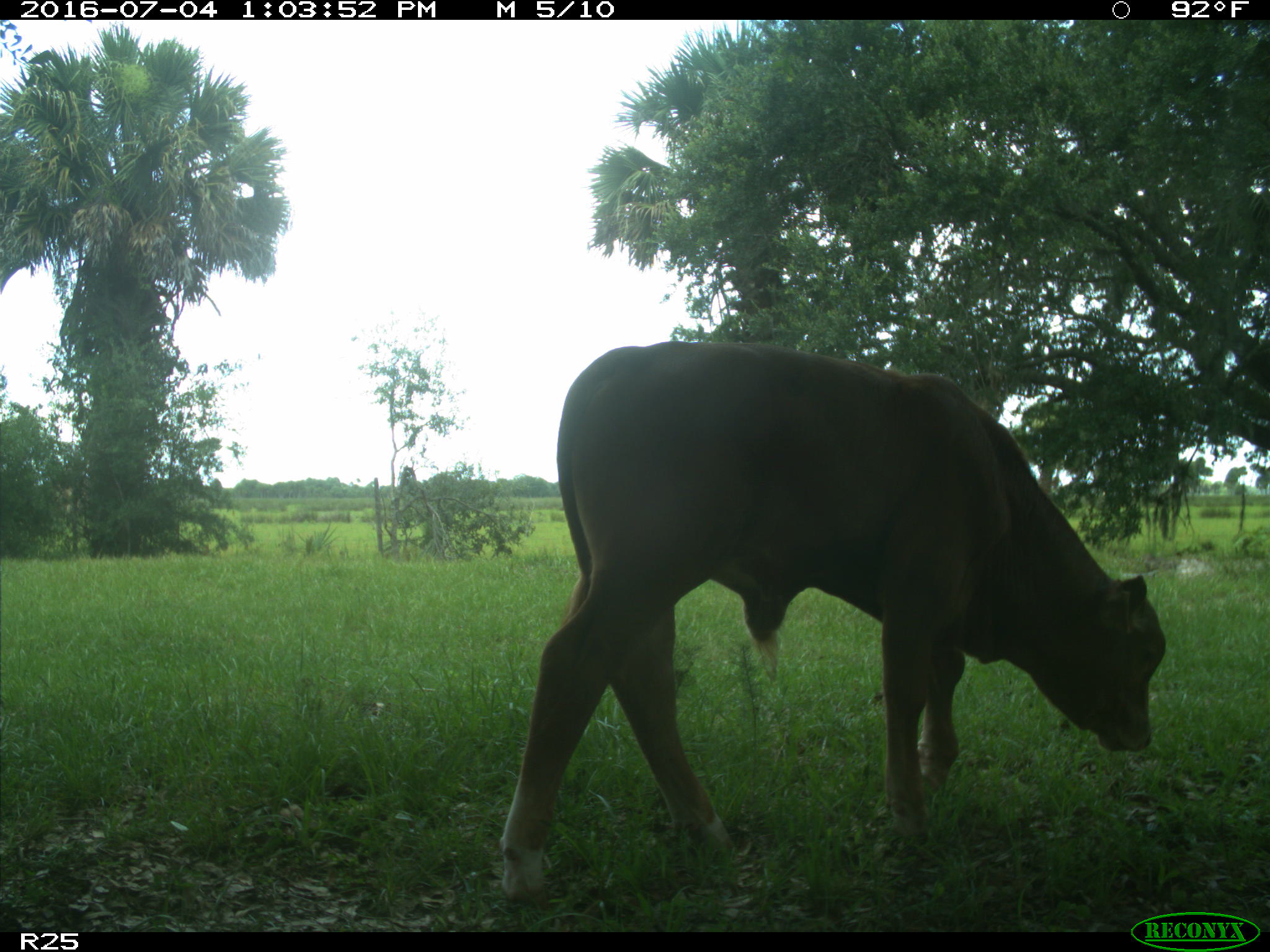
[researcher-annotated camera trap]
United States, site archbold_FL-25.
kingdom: Animalia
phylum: Chordata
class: Mammalia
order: Artiodactyla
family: Bovidae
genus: Bos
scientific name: Bos taurus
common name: domestic cow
Bos taurus (domestic cow).